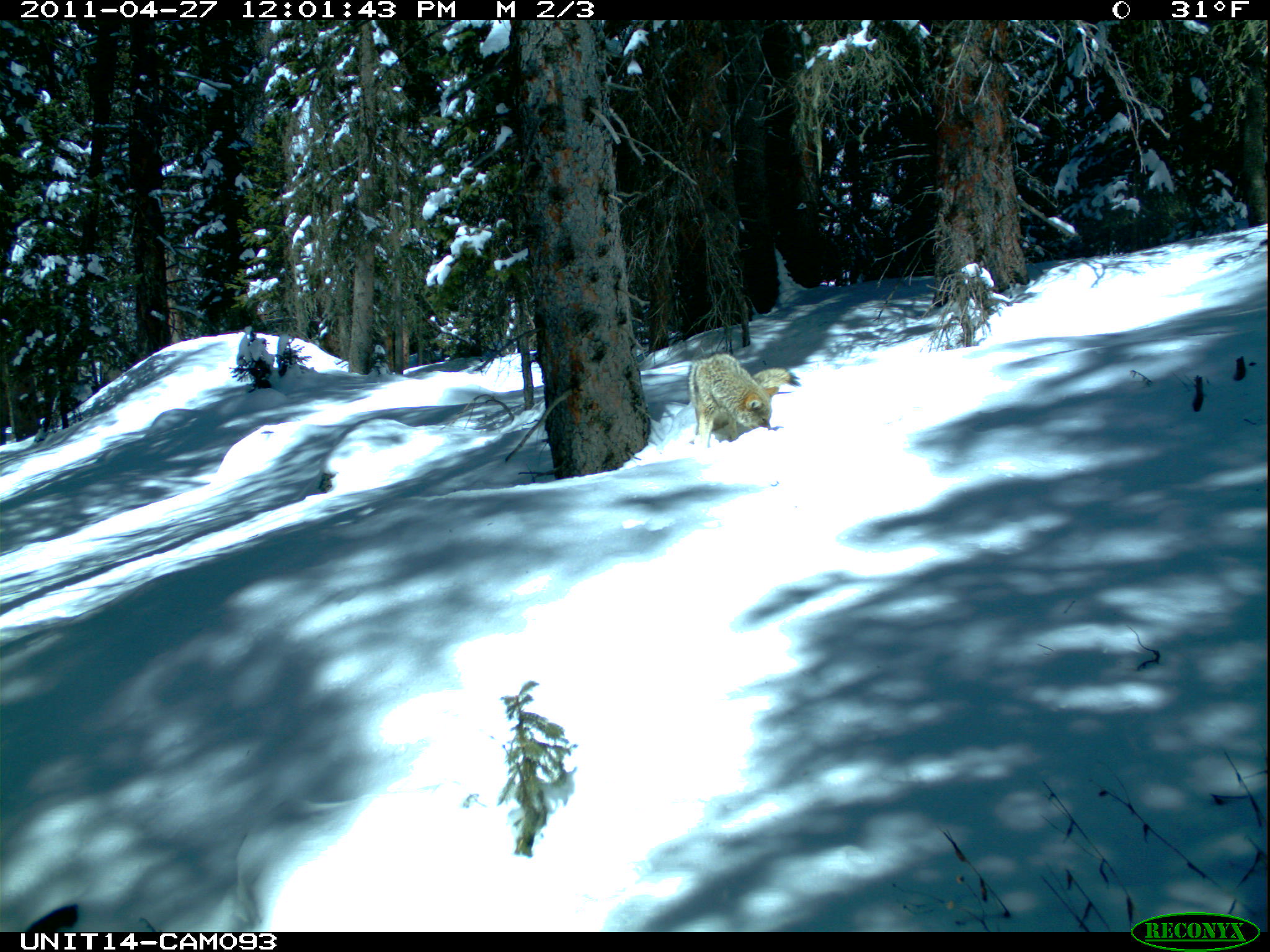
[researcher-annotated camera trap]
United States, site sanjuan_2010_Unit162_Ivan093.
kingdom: Animalia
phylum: Chordata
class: Mammalia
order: Carnivora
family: Canidae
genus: Canis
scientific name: Canis latrans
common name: coyote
Canis latrans (coyote).